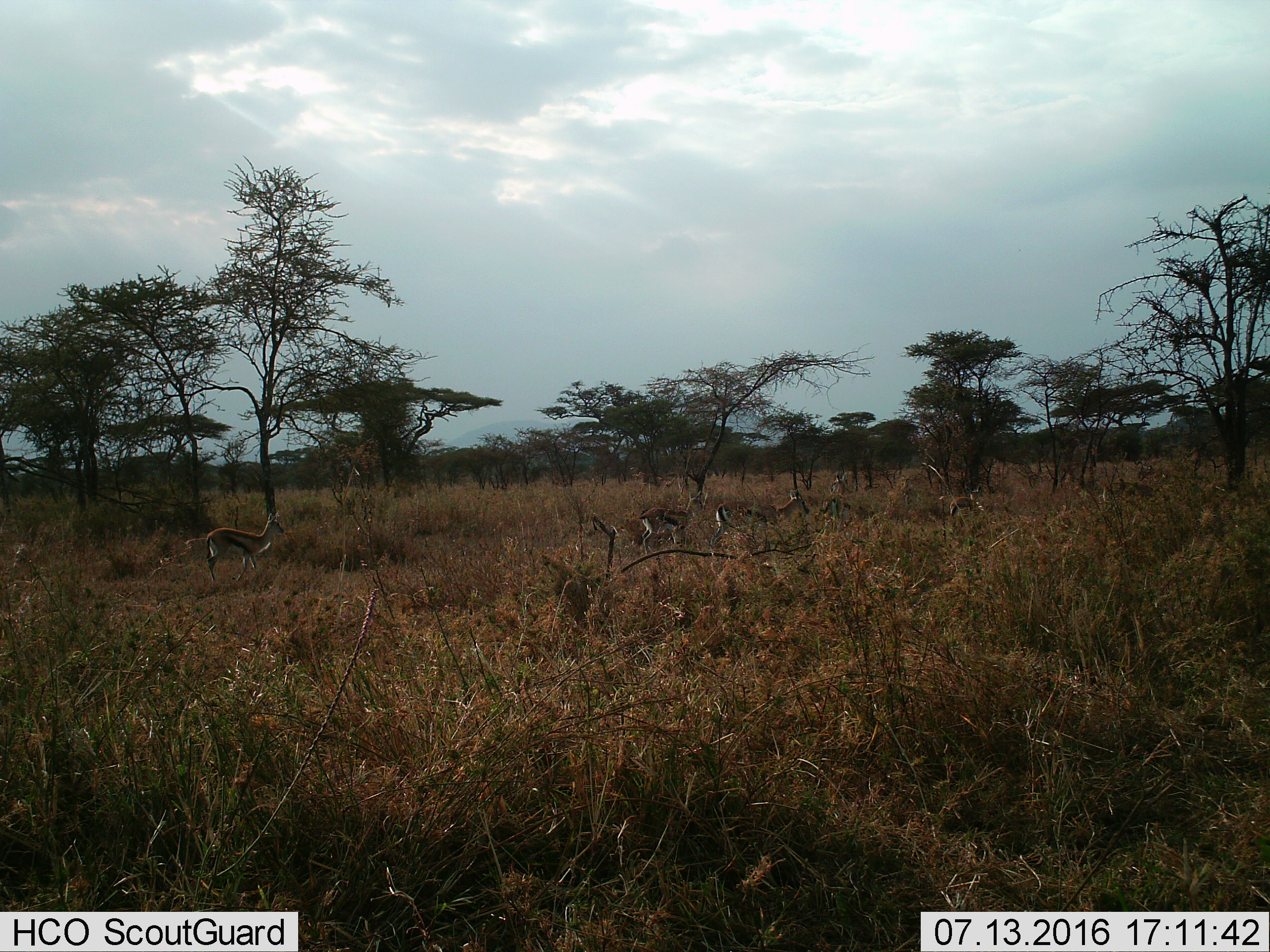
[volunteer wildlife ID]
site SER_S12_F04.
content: unidentified animal